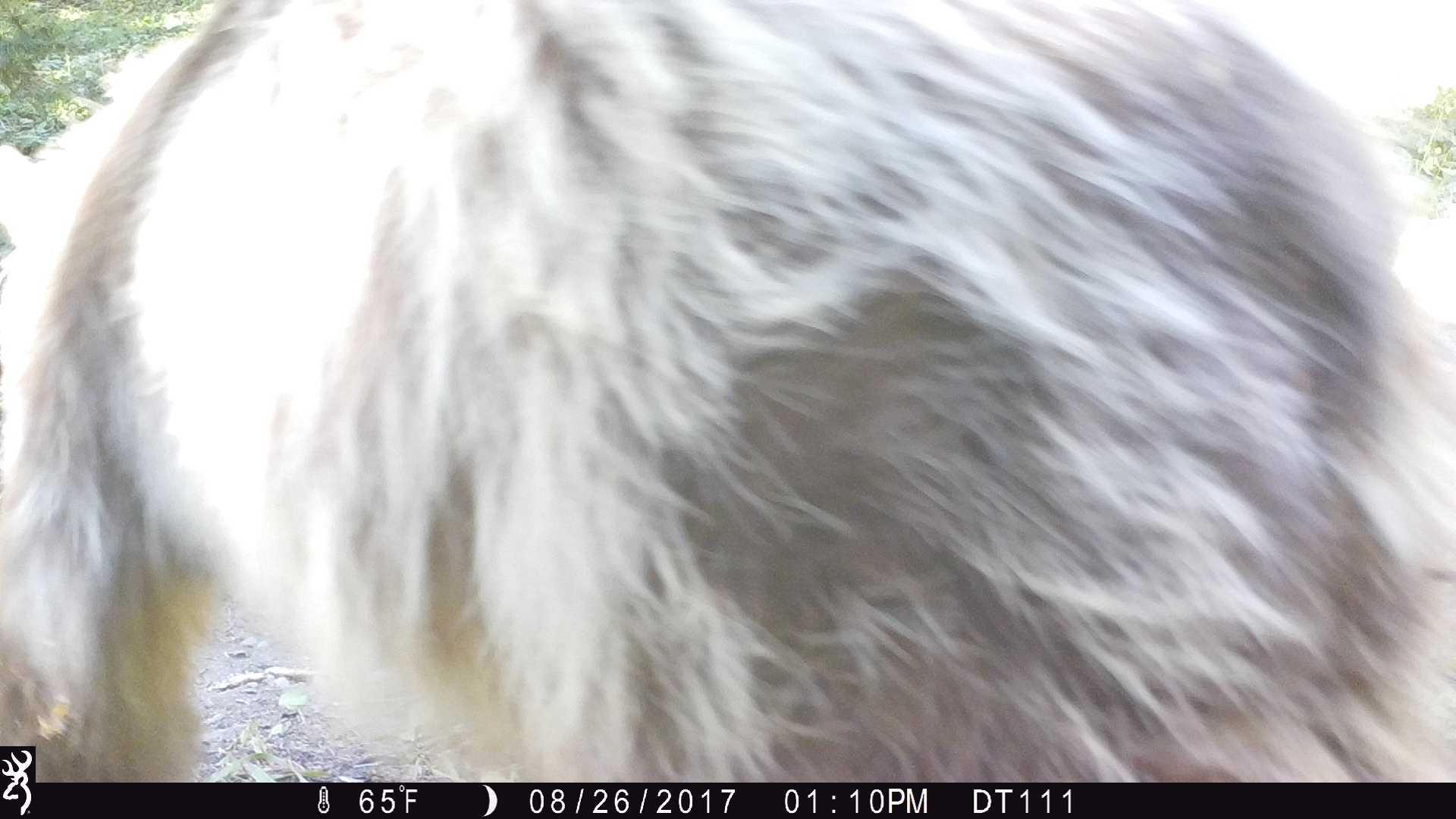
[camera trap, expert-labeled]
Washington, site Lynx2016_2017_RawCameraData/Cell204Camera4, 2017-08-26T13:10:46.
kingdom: Animalia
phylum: Chordata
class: Mammalia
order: Carnivora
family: Ursidae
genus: Ursus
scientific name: Ursus americanus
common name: american black bear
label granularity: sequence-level